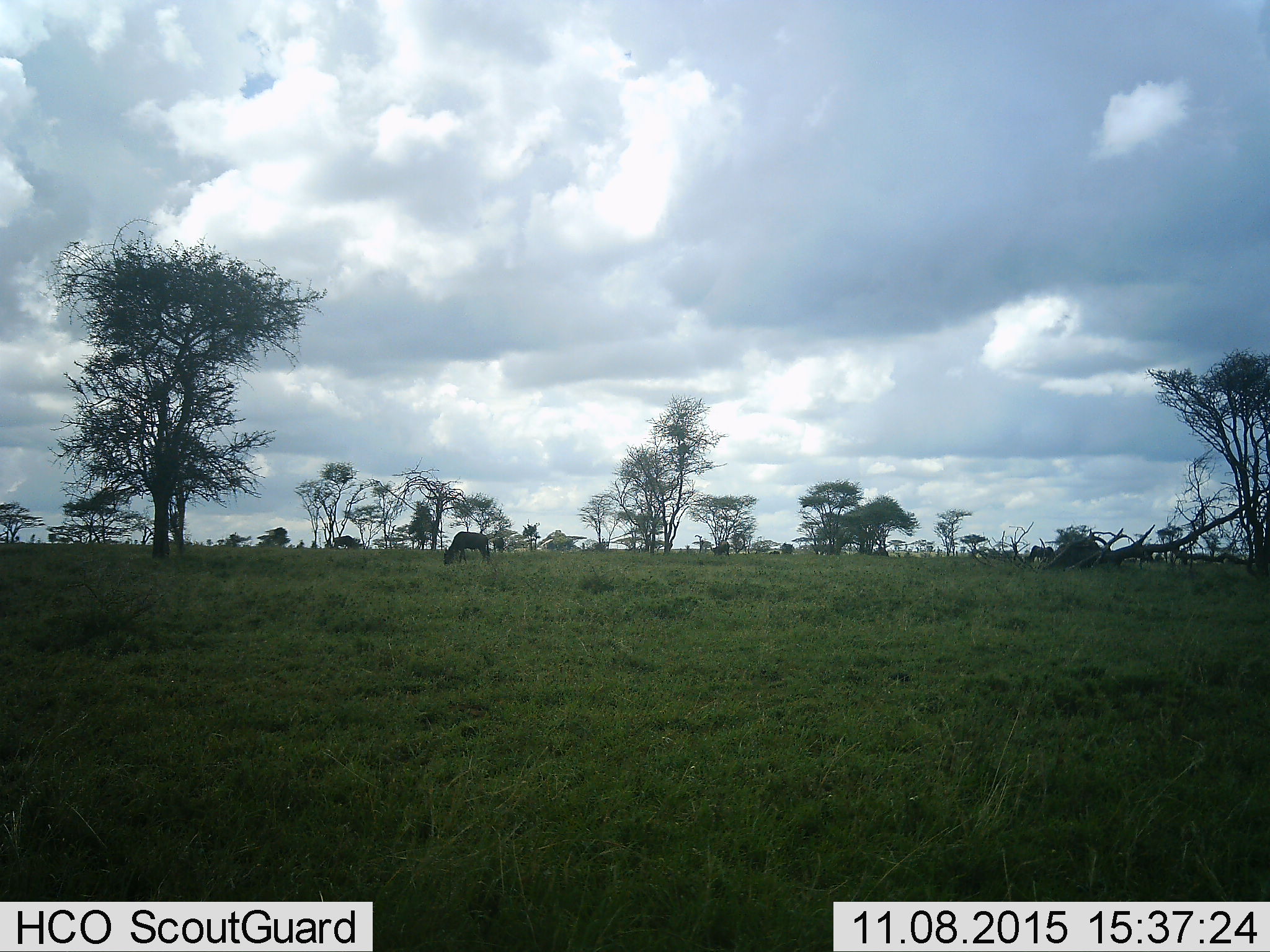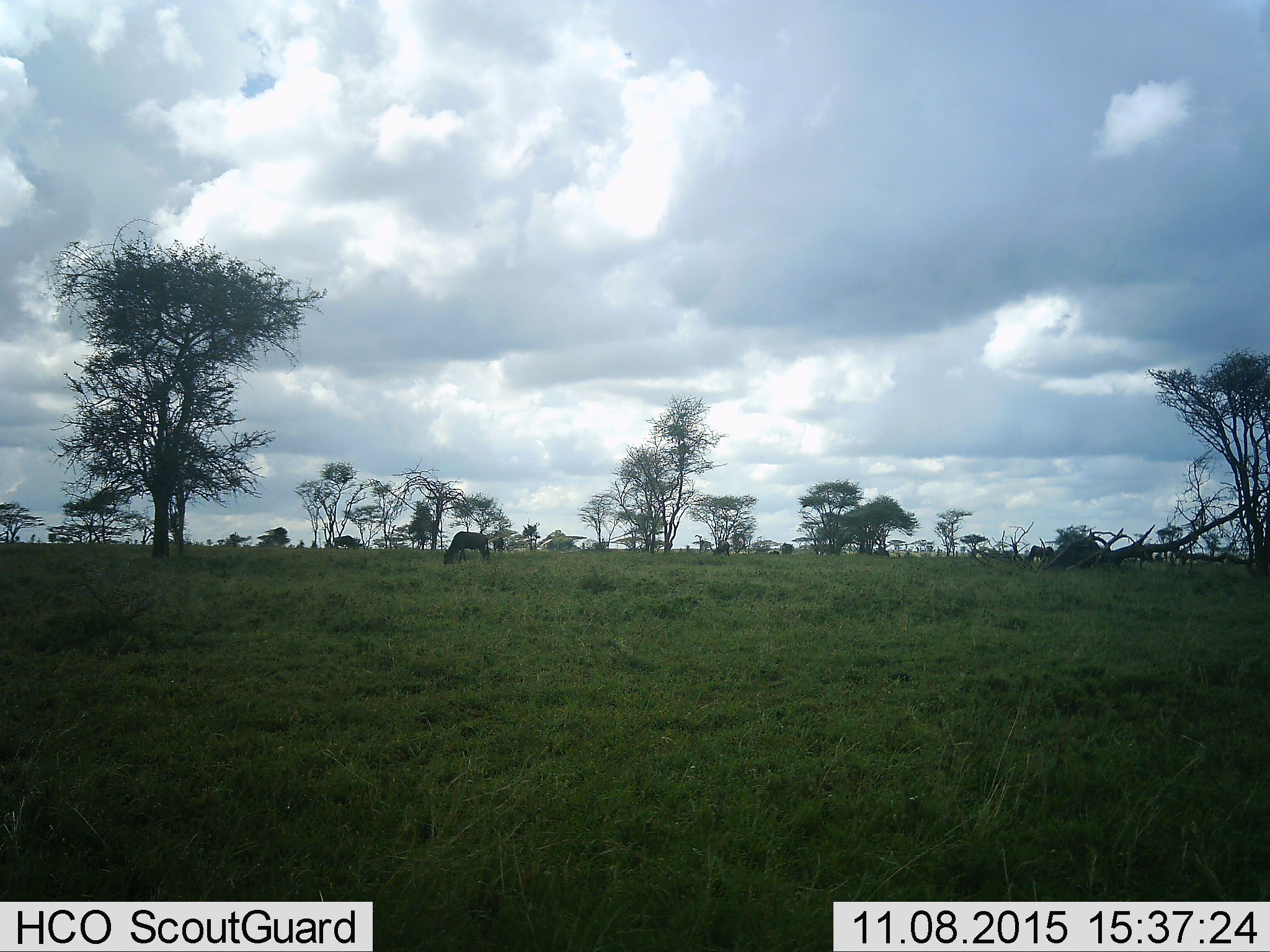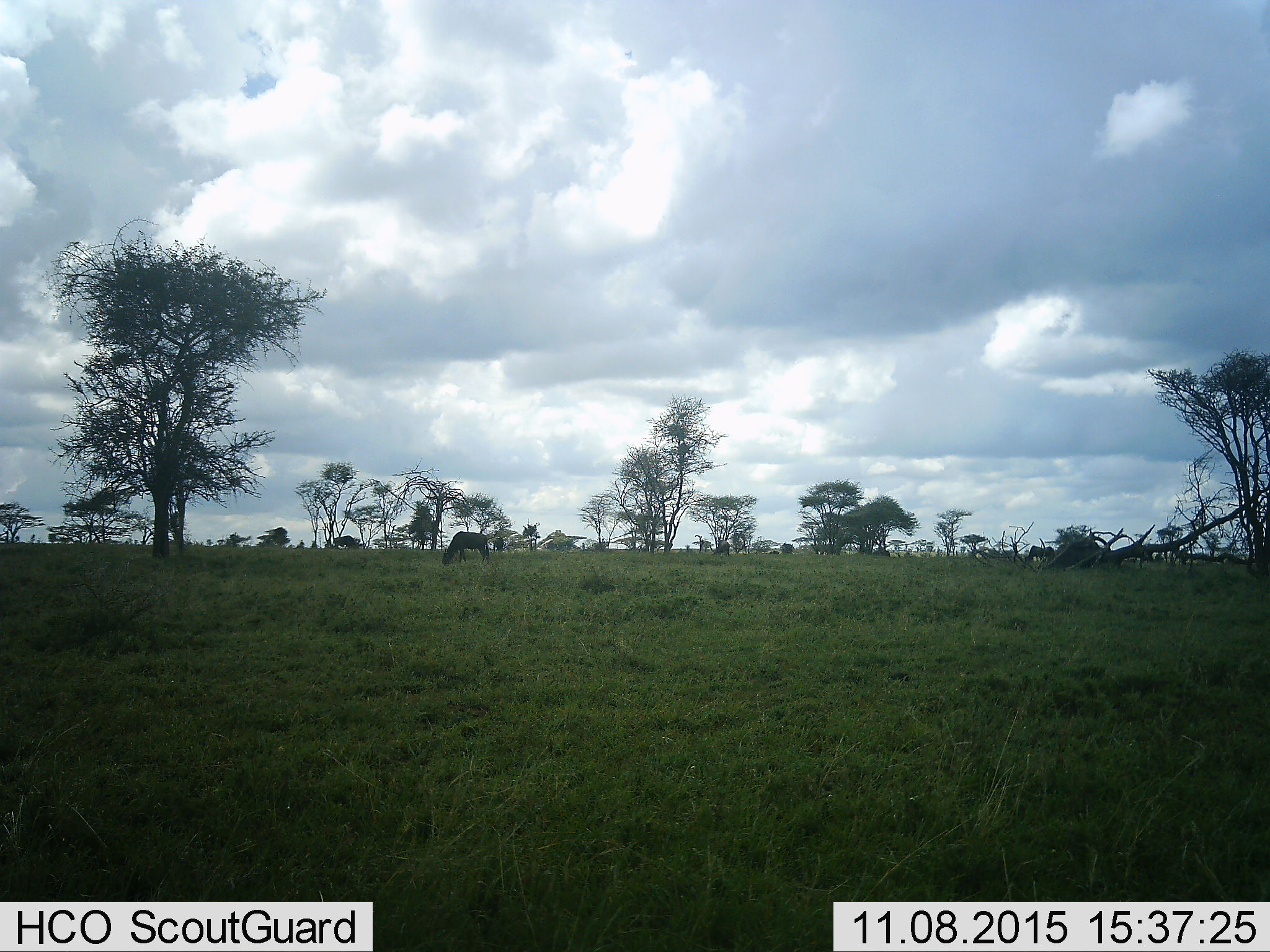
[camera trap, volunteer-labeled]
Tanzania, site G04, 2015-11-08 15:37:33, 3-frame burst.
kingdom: Animalia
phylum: Chordata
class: Mammalia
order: Artiodactyla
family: Bovidae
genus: Connochaetes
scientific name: Connochaetes taurinus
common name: blue wildebeest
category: wildebeest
Wildebeest (blue wildebeest) (Connochaetes taurinus), count 6. Behavior (volunteer vote fractions): standing 50%, resting 0%, moving 17%, interacting 0%. Young present (vote fraction): 0%. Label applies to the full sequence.